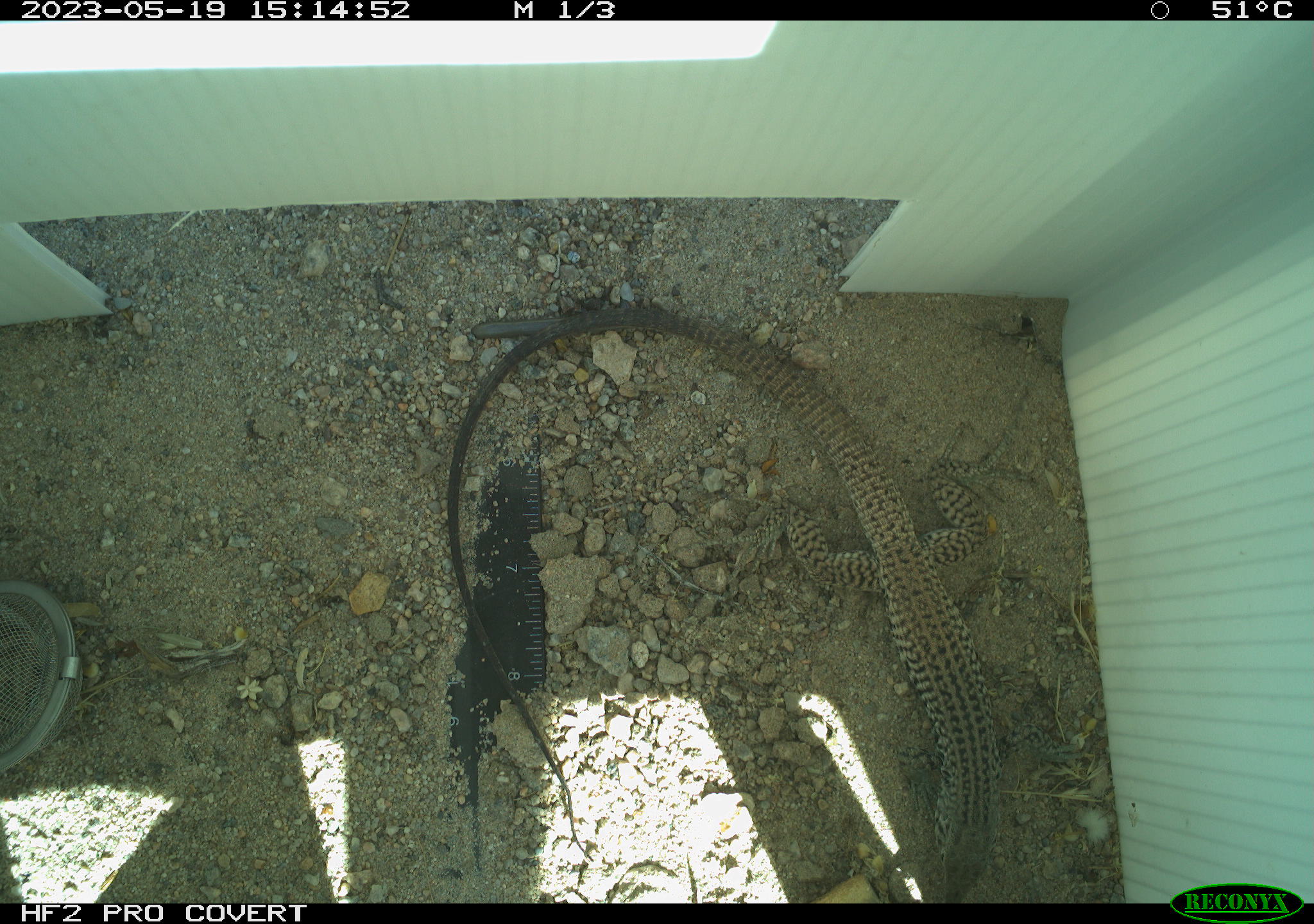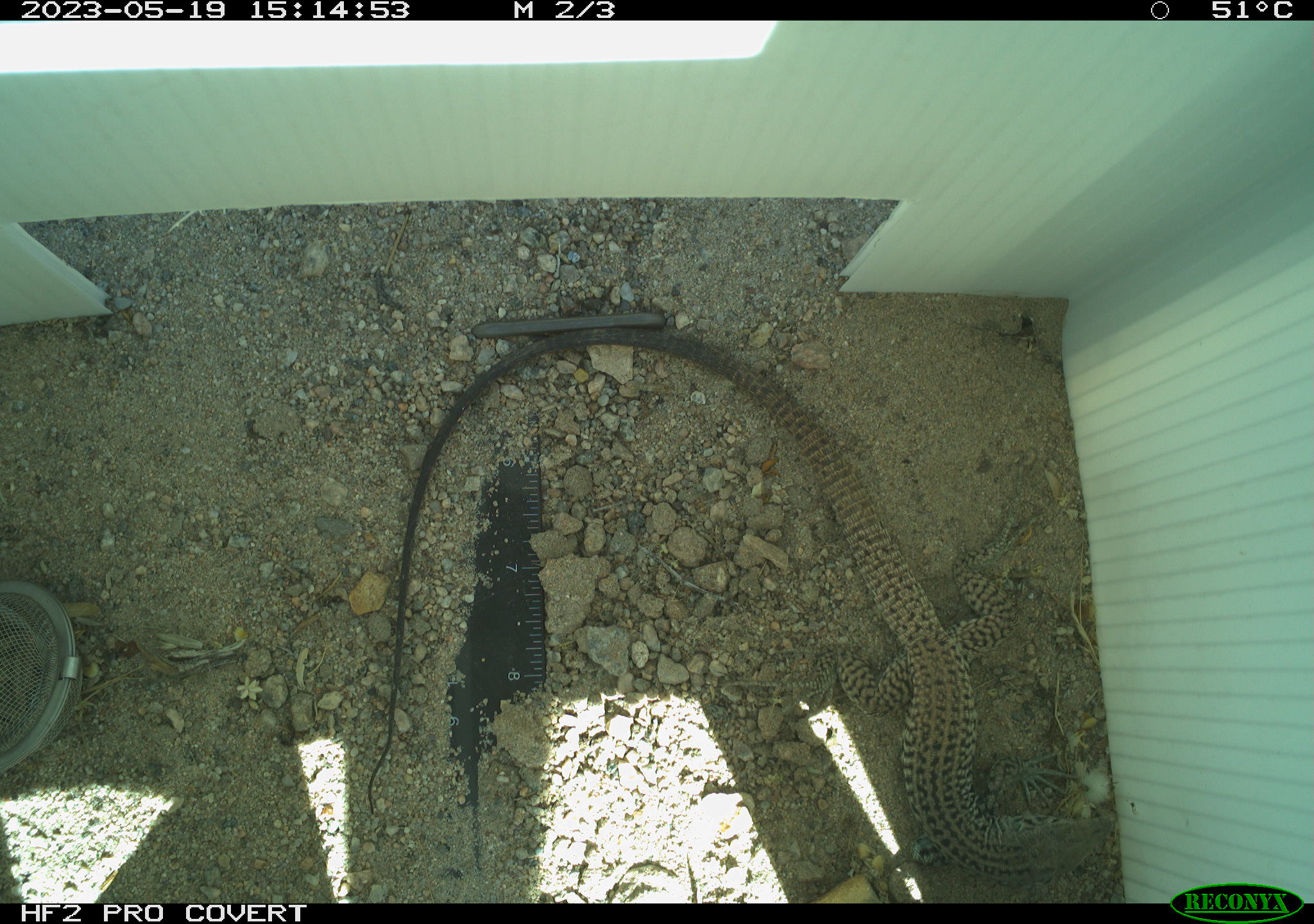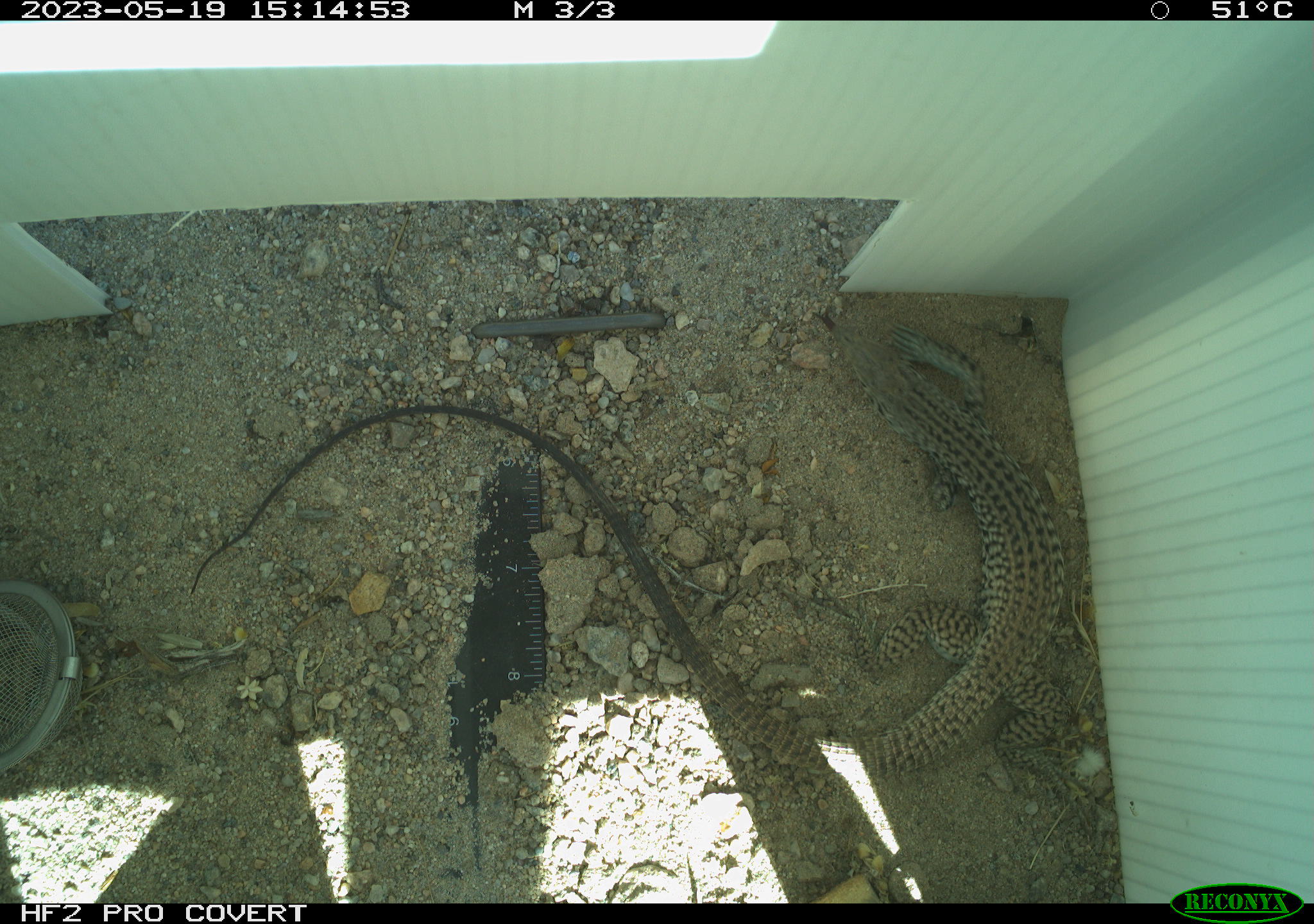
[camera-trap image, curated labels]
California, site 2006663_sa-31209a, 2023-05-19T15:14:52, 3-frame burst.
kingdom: Animalia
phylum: Chordata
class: Reptilia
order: Squamata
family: Teiidae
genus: Aspidoscelis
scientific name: Aspidoscelis tigris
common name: western whiptail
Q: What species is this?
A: Western whiptail (Aspidoscelis tigris).